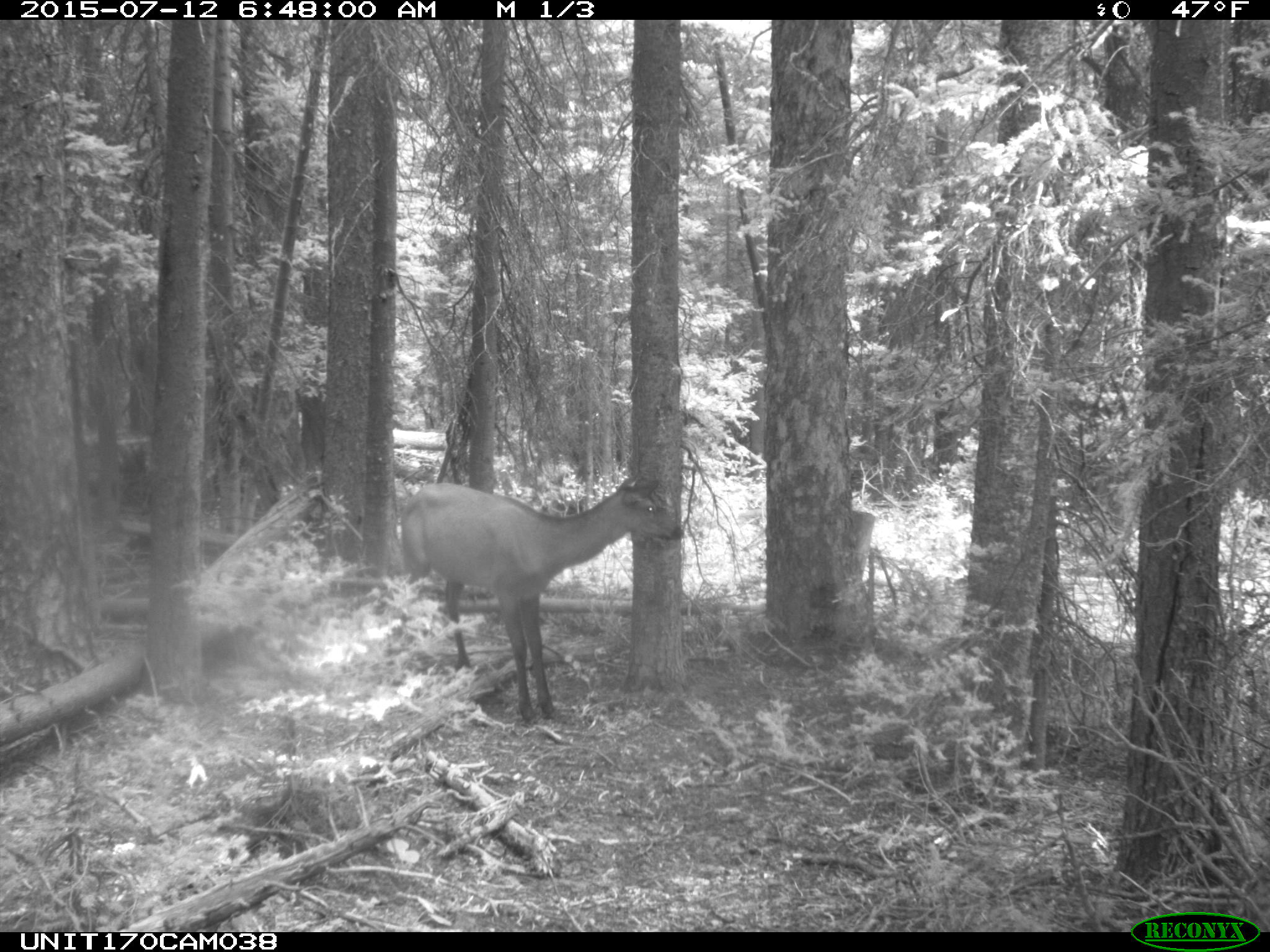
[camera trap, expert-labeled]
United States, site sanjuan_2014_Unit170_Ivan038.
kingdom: Animalia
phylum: Chordata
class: Mammalia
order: Artiodactyla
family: Cervidae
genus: Cervus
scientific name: Cervus elaphus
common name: red deer